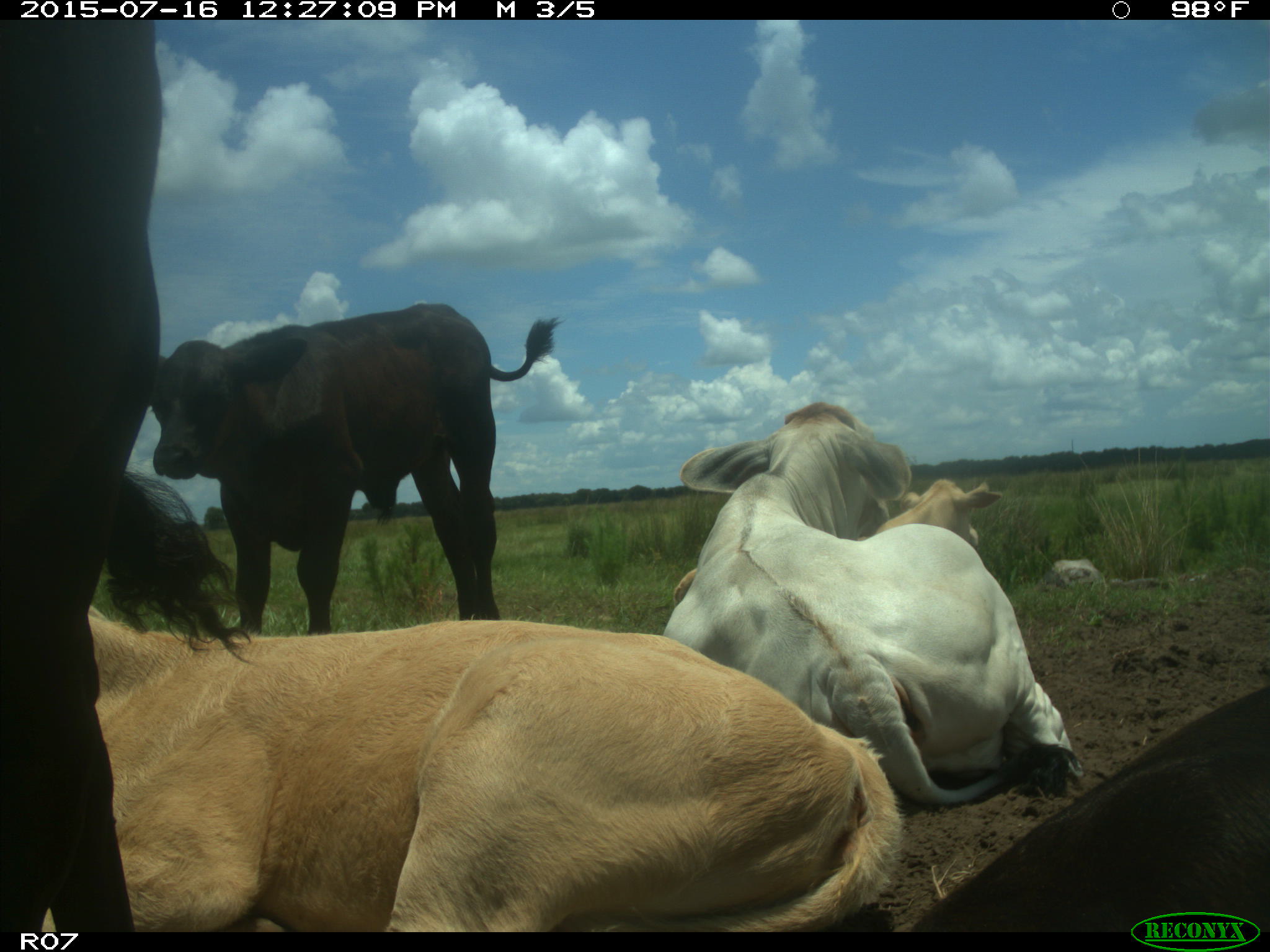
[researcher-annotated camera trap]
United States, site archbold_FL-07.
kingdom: Animalia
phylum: Chordata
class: Mammalia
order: Artiodactyla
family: Bovidae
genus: Bos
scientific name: Bos taurus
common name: domestic cow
Bos taurus (domestic cow).